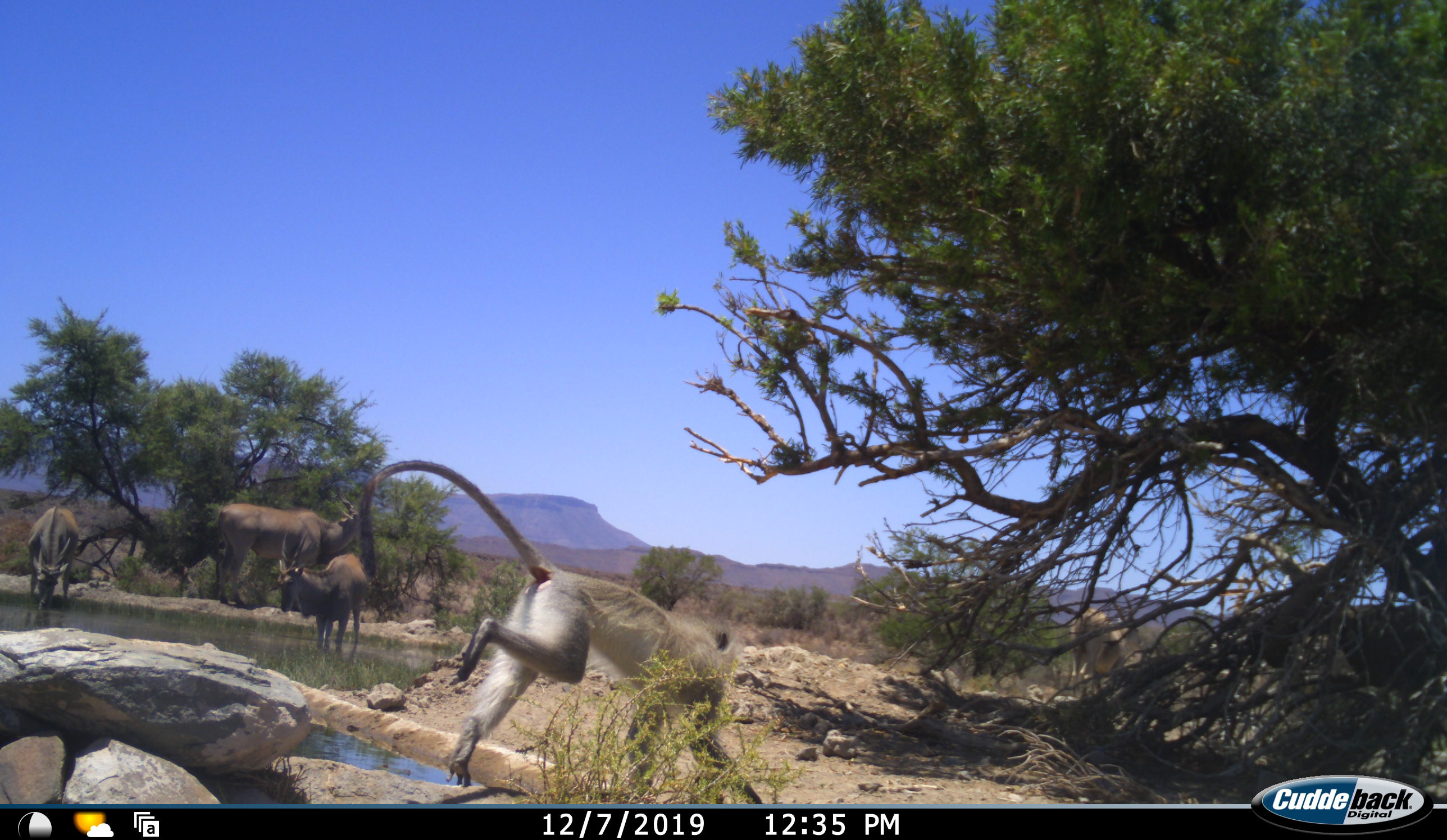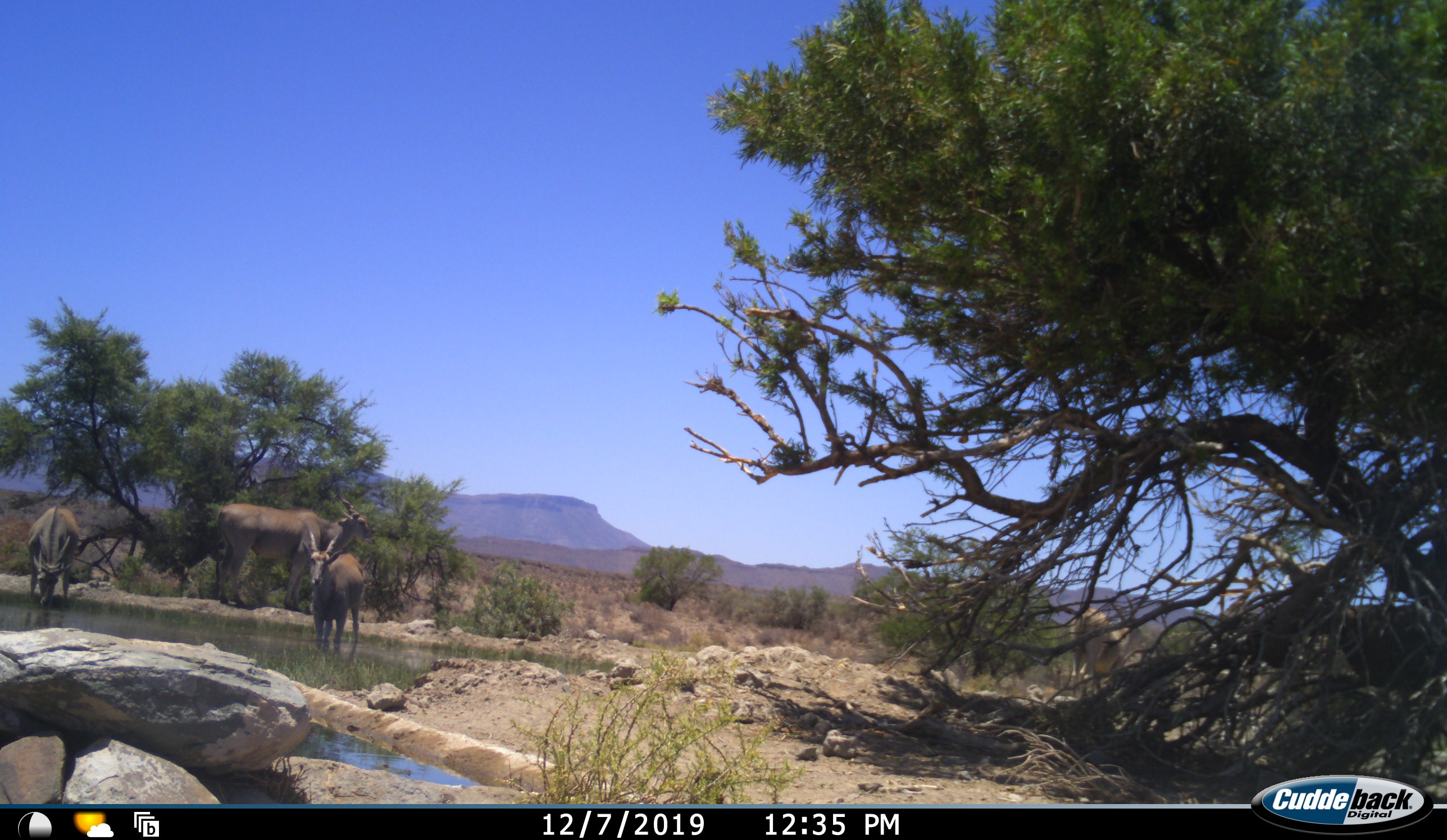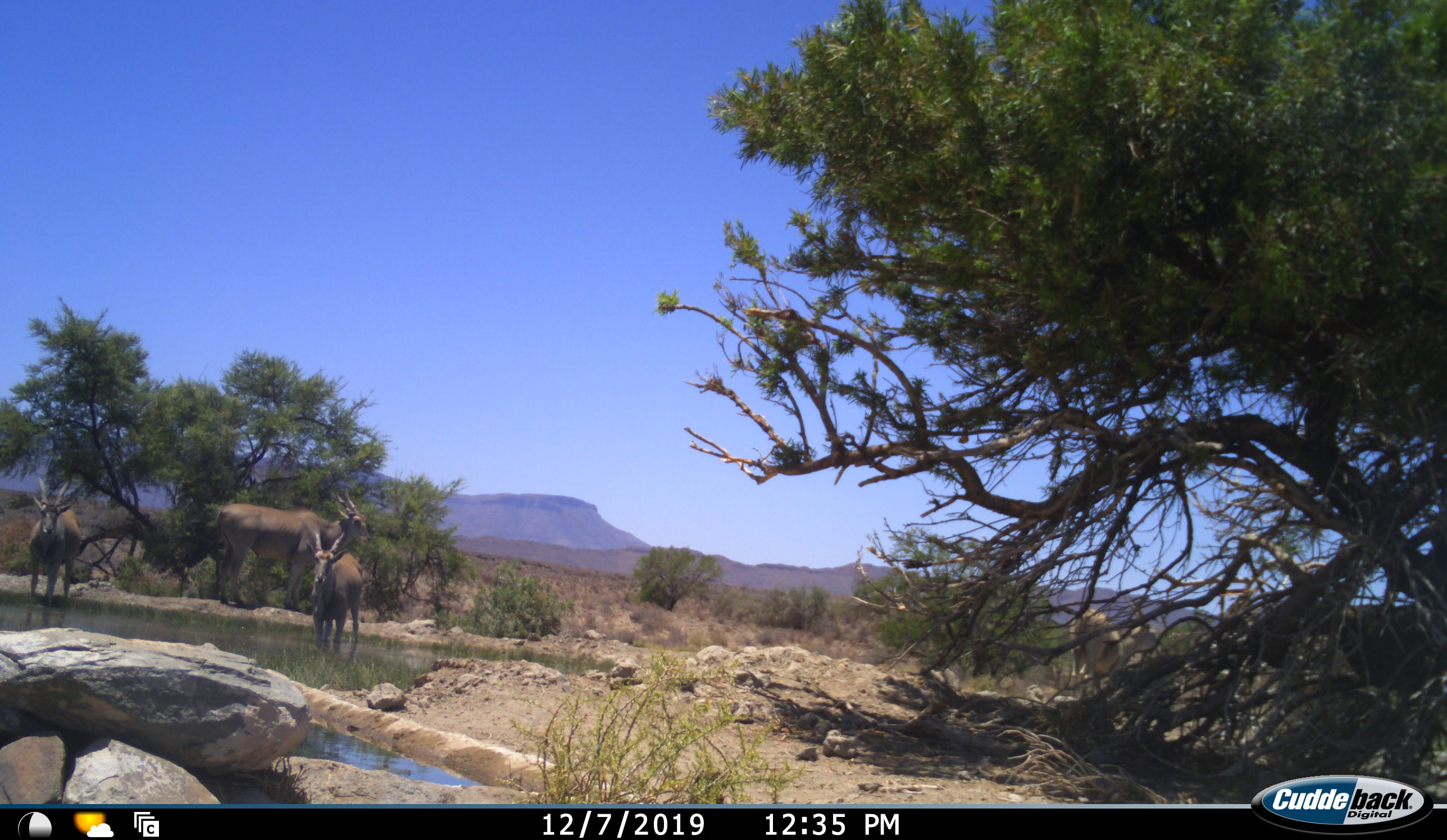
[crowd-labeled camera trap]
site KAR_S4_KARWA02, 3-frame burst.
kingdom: Animalia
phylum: Chordata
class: Mammalia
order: Artiodactyla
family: Bovidae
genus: Tragelaphus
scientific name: Tragelaphus oryx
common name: eland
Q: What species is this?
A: Eland (Tragelaphus oryx).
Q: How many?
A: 5.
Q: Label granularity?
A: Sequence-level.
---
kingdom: Animalia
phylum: Chordata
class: Mammalia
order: Primates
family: Cercopithecidae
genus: Chlorocebus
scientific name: Chlorocebus pygerythrus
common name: vervet monkey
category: monkeyvervet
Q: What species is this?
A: Monkeyvervet (vervet monkey) (Chlorocebus pygerythrus).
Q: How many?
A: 1.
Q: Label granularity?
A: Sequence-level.